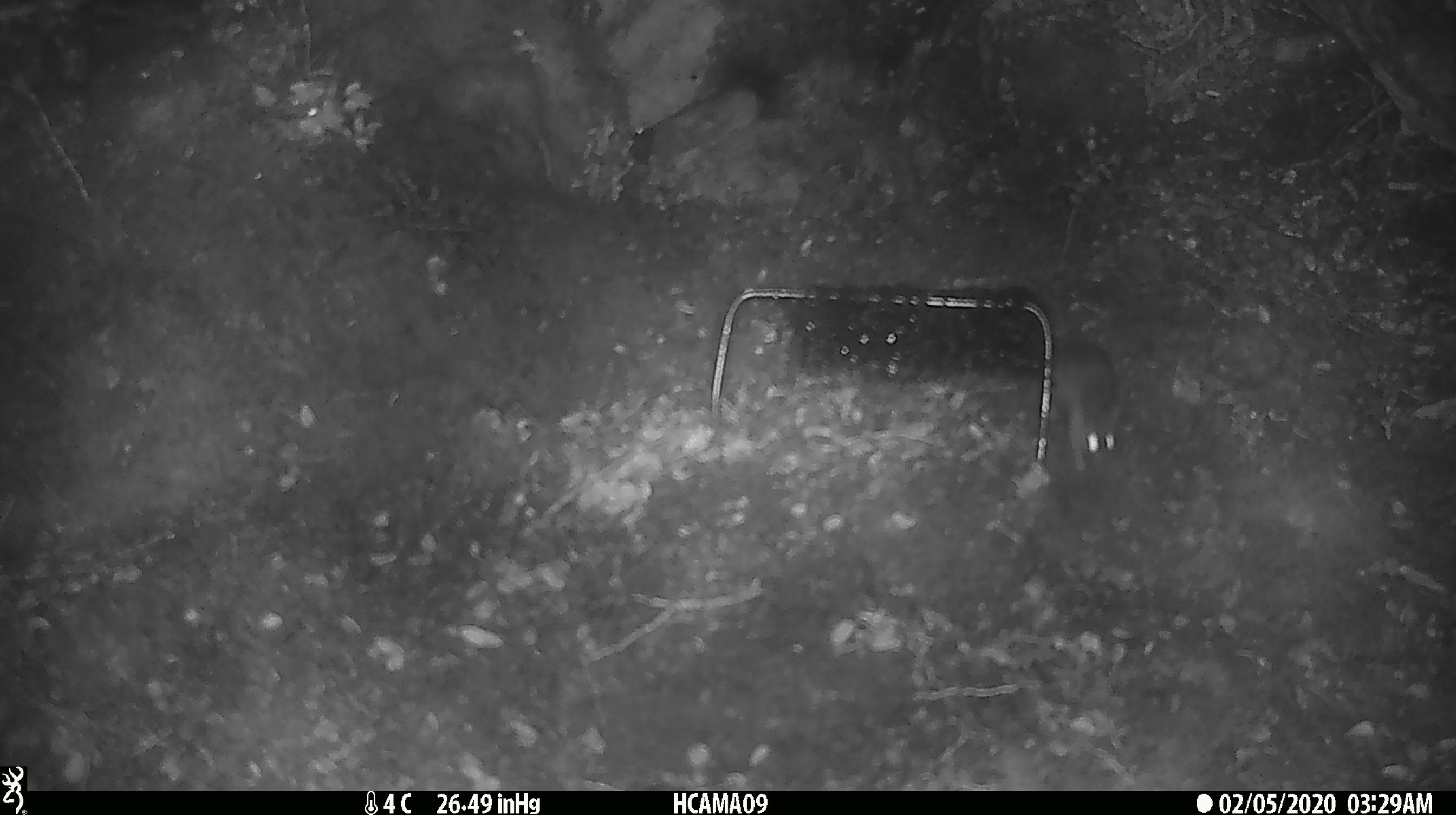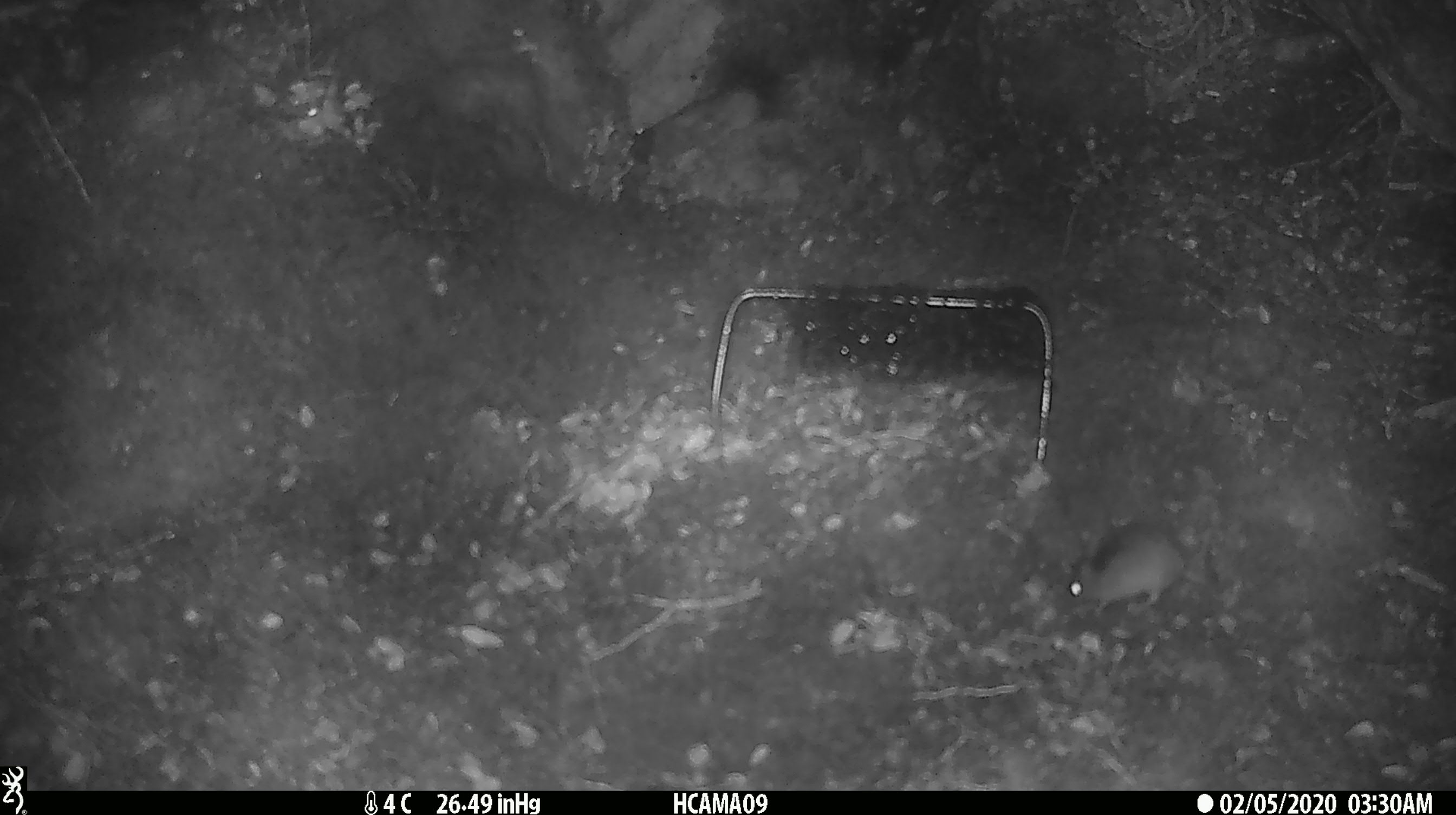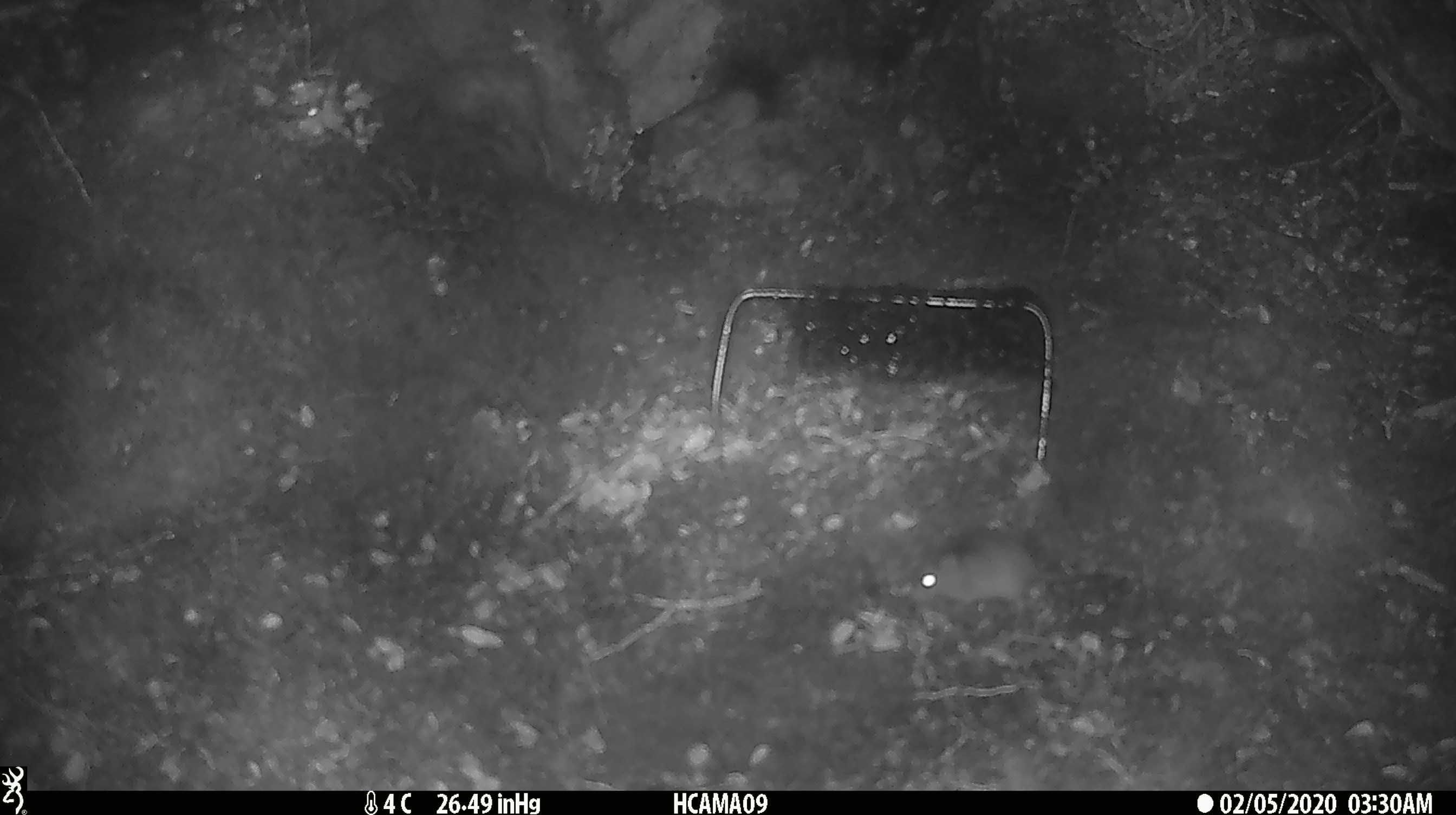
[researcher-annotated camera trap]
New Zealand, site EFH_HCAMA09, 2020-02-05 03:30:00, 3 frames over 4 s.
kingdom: Animalia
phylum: Chordata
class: Mammalia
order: Rodentia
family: Muridae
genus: Mus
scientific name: Mus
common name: mouse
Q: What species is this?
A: Mouse (Mus).